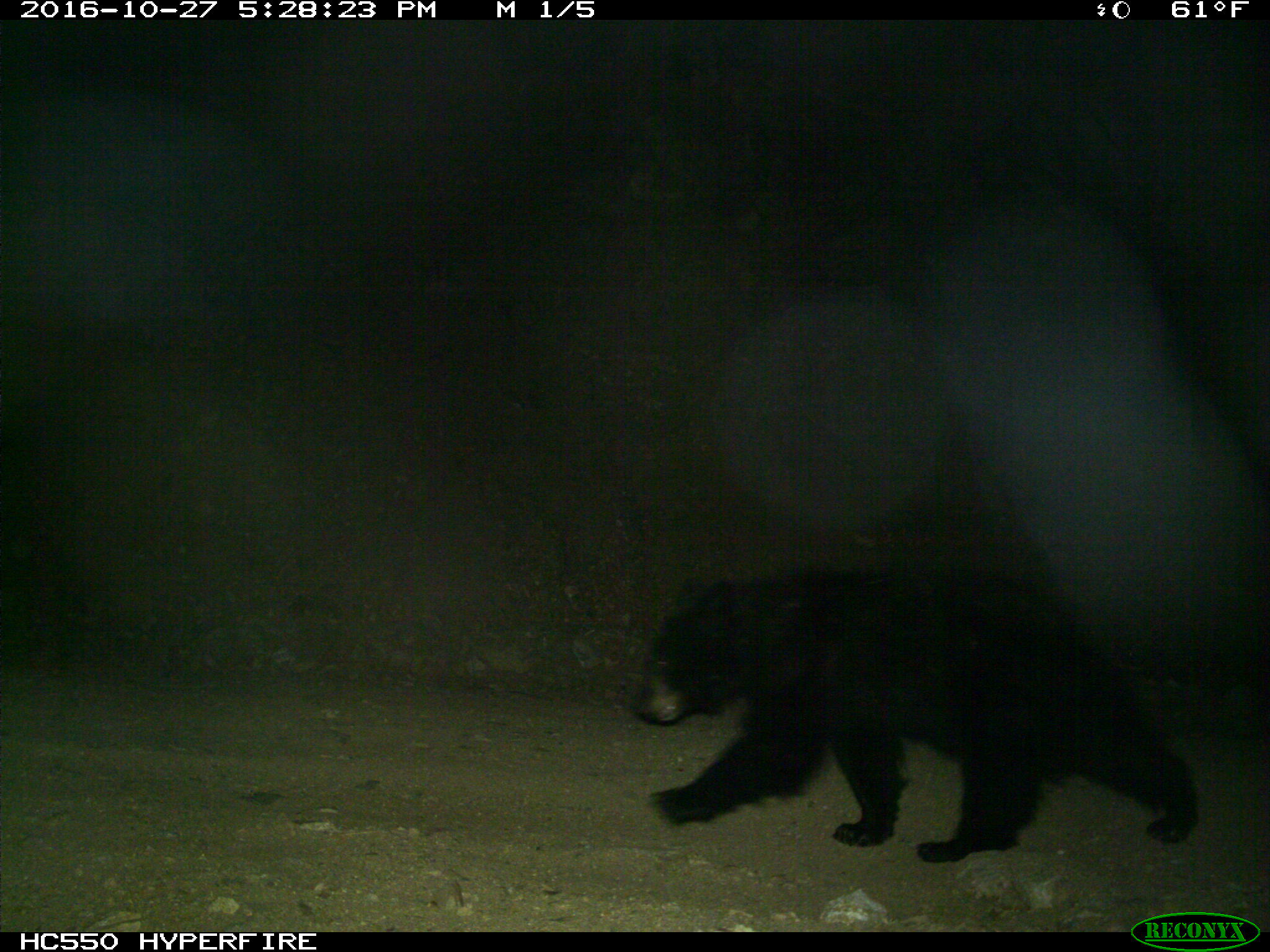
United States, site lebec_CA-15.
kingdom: Animalia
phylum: Chordata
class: Mammalia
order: Carnivora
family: Ursidae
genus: Ursus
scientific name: Ursus americanus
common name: american black bear